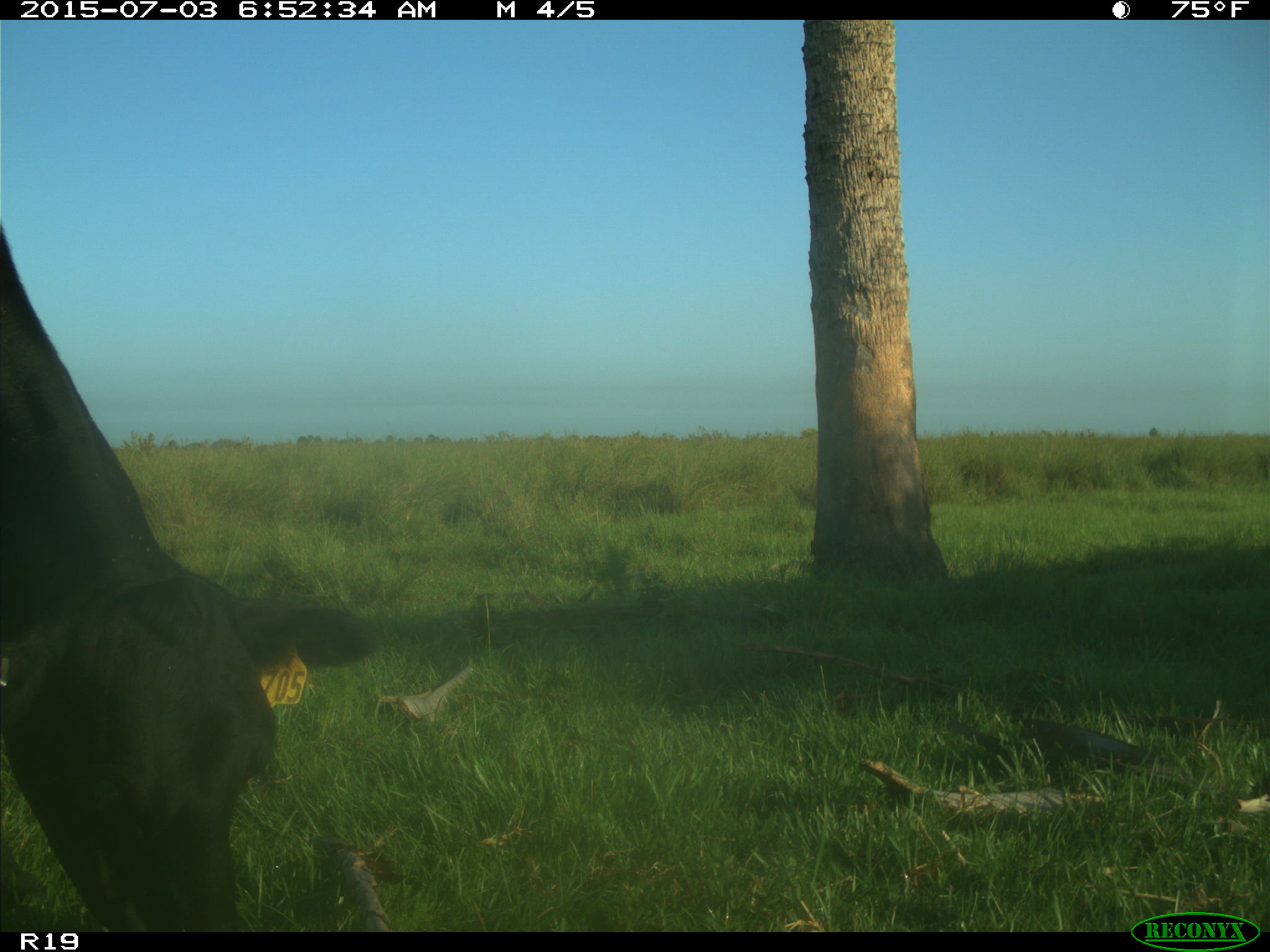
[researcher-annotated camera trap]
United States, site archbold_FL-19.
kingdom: Animalia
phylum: Chordata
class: Mammalia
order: Artiodactyla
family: Bovidae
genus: Bos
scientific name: Bos taurus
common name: domestic cow